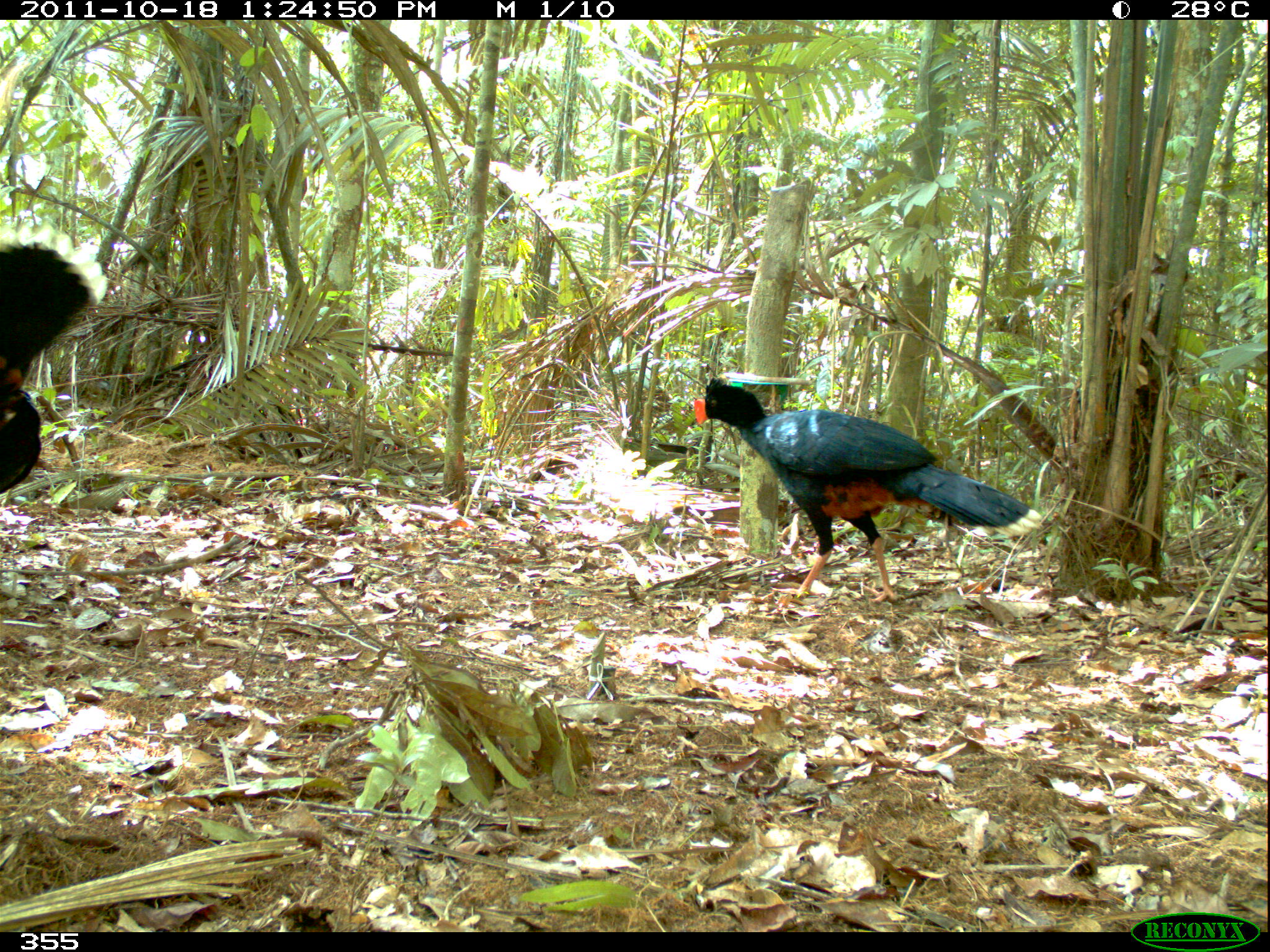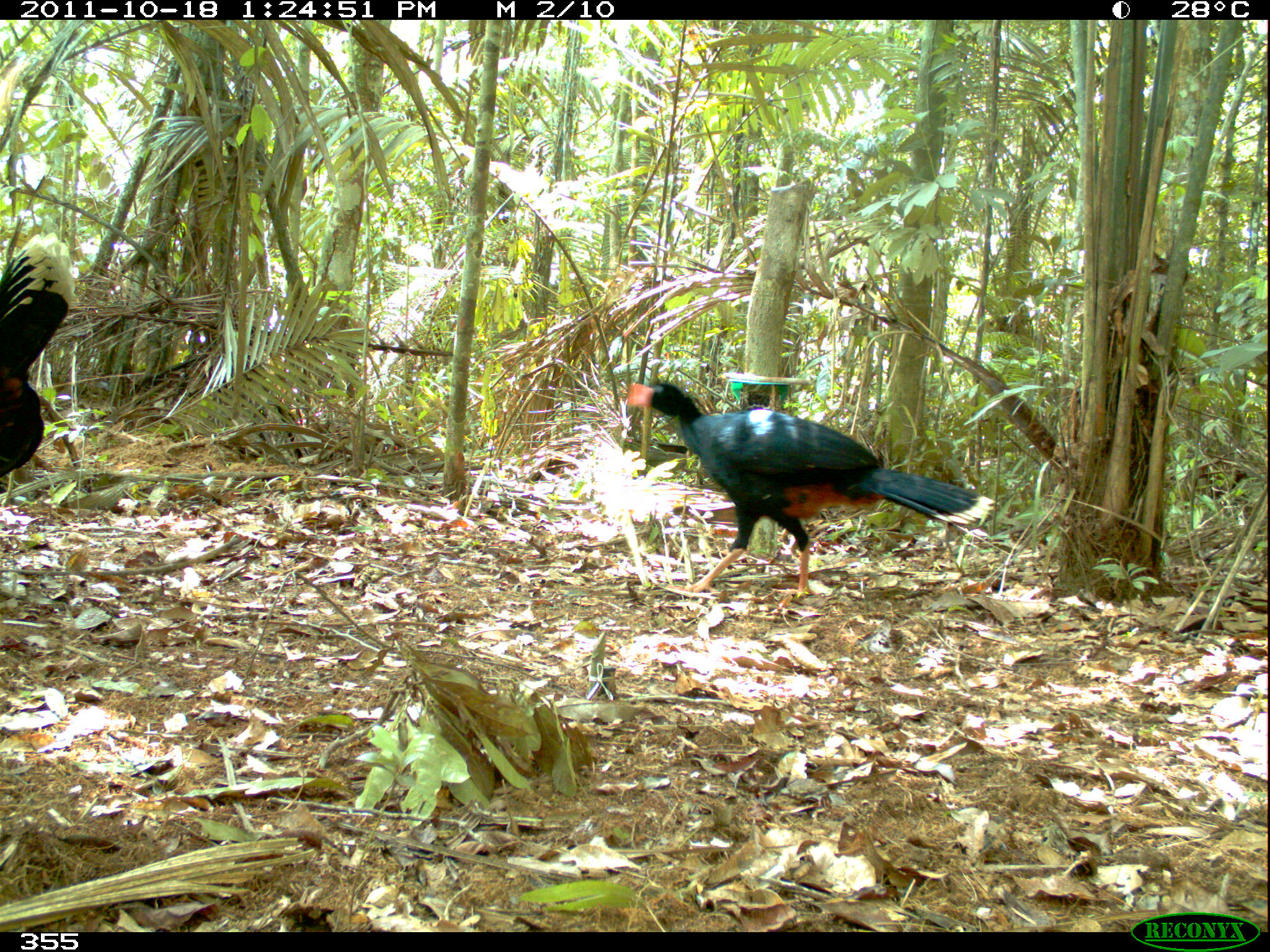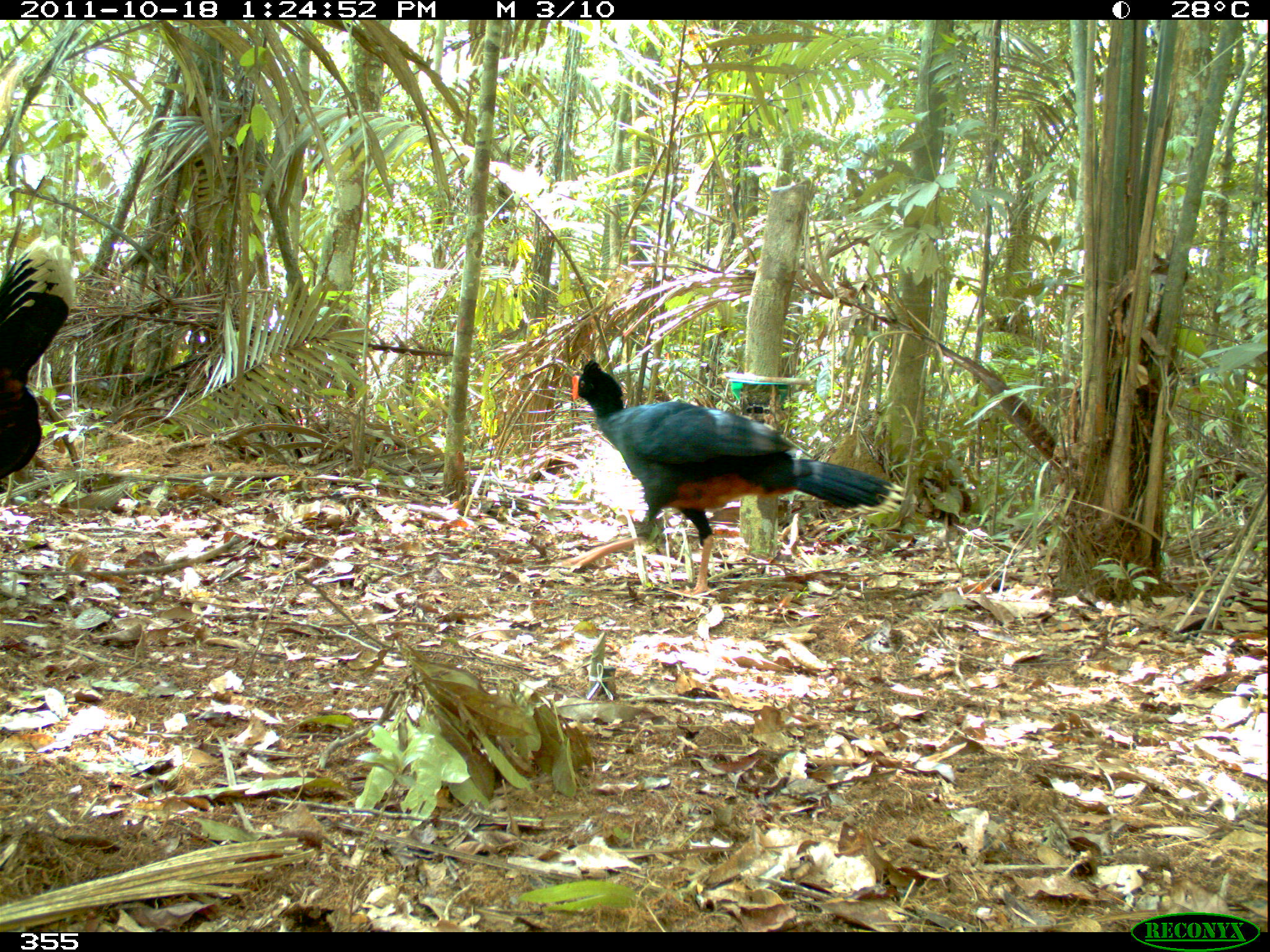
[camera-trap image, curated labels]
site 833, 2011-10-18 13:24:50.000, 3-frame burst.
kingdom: Animalia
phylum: Chordata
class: Aves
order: Galliformes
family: Cracidae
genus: Mitu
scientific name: Mitu tuberosum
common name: razor-billed curassow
Mitu tuberosum (razor-billed curassow).